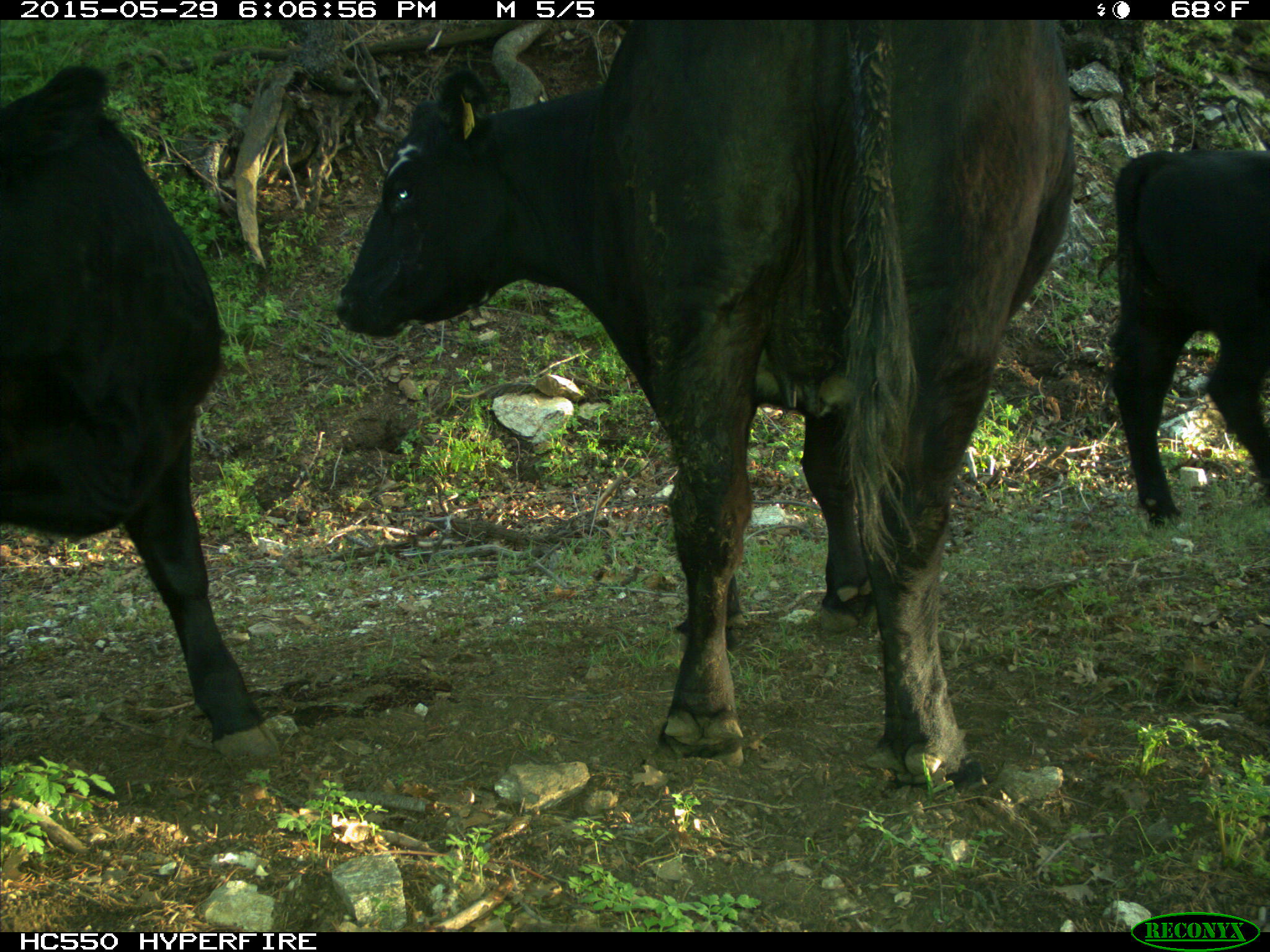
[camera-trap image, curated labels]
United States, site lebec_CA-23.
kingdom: Animalia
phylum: Chordata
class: Mammalia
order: Artiodactyla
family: Bovidae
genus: Bos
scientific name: Bos taurus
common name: domestic cow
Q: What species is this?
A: Bos taurus (domestic cow).